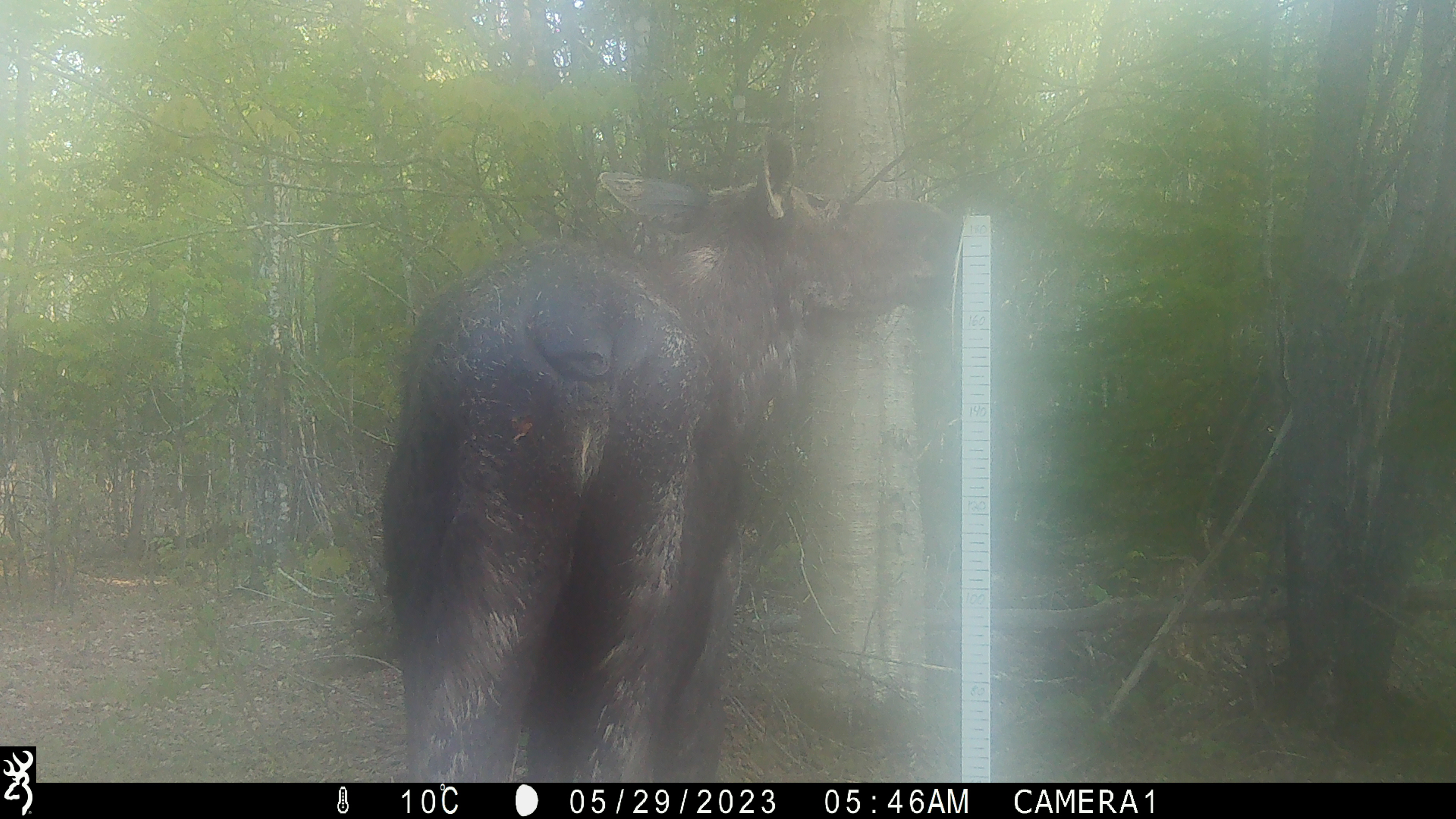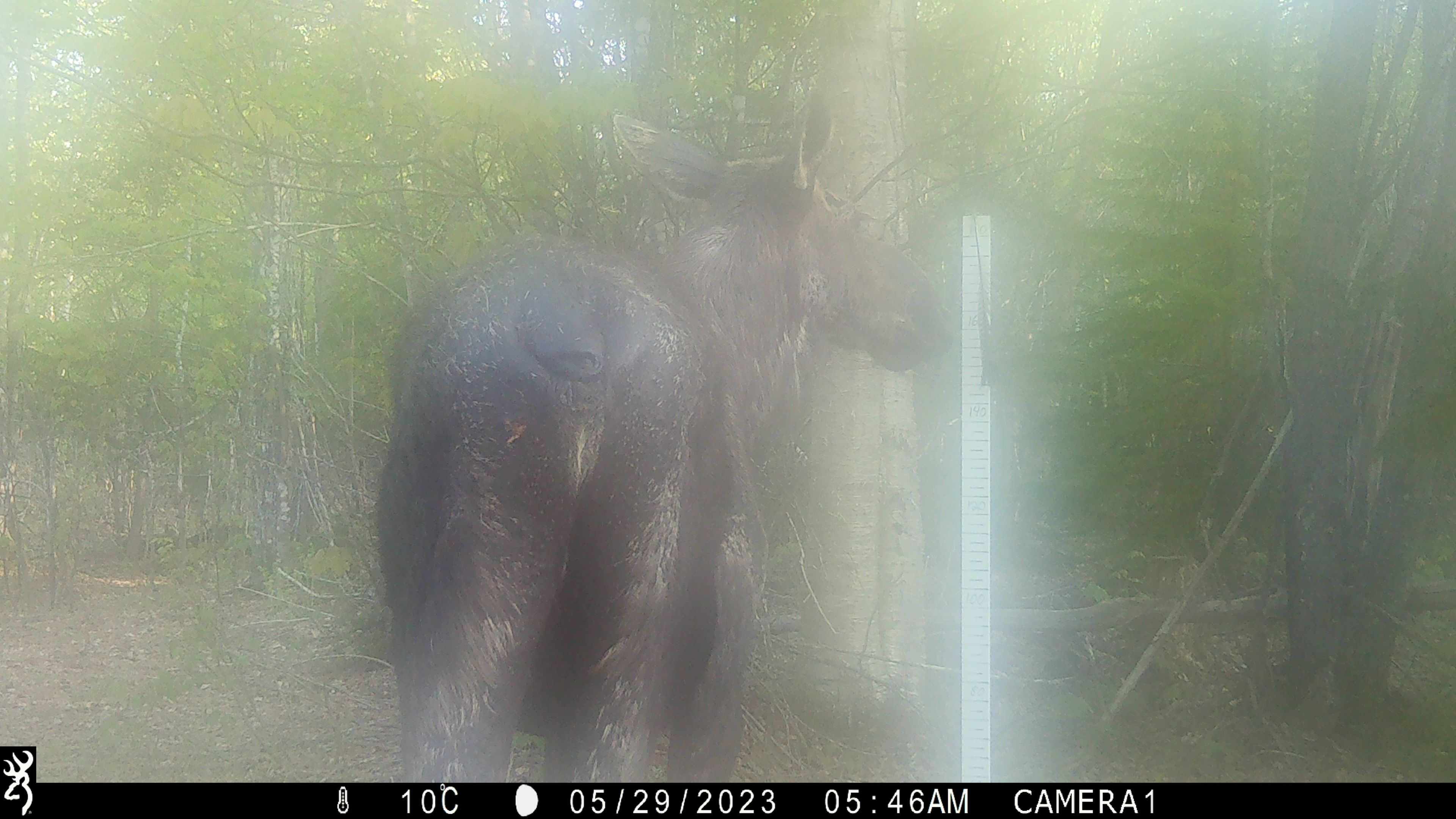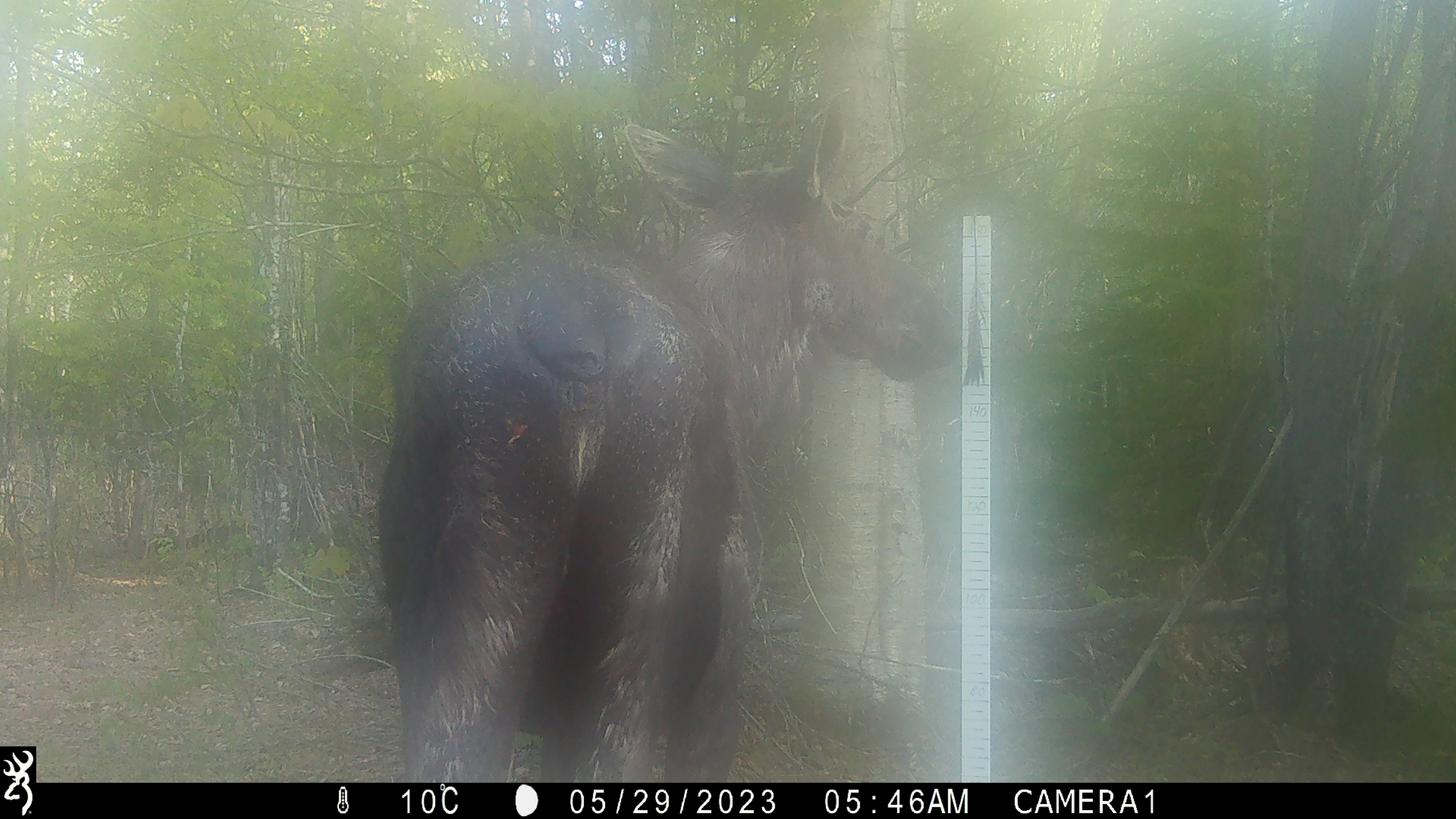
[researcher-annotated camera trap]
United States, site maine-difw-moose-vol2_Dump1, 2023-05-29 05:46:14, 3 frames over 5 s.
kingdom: Animalia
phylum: Chordata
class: Mammalia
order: Artiodactyla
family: Cervidae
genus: Alces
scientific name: Alces alces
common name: moose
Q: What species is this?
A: Moose (Alces alces).